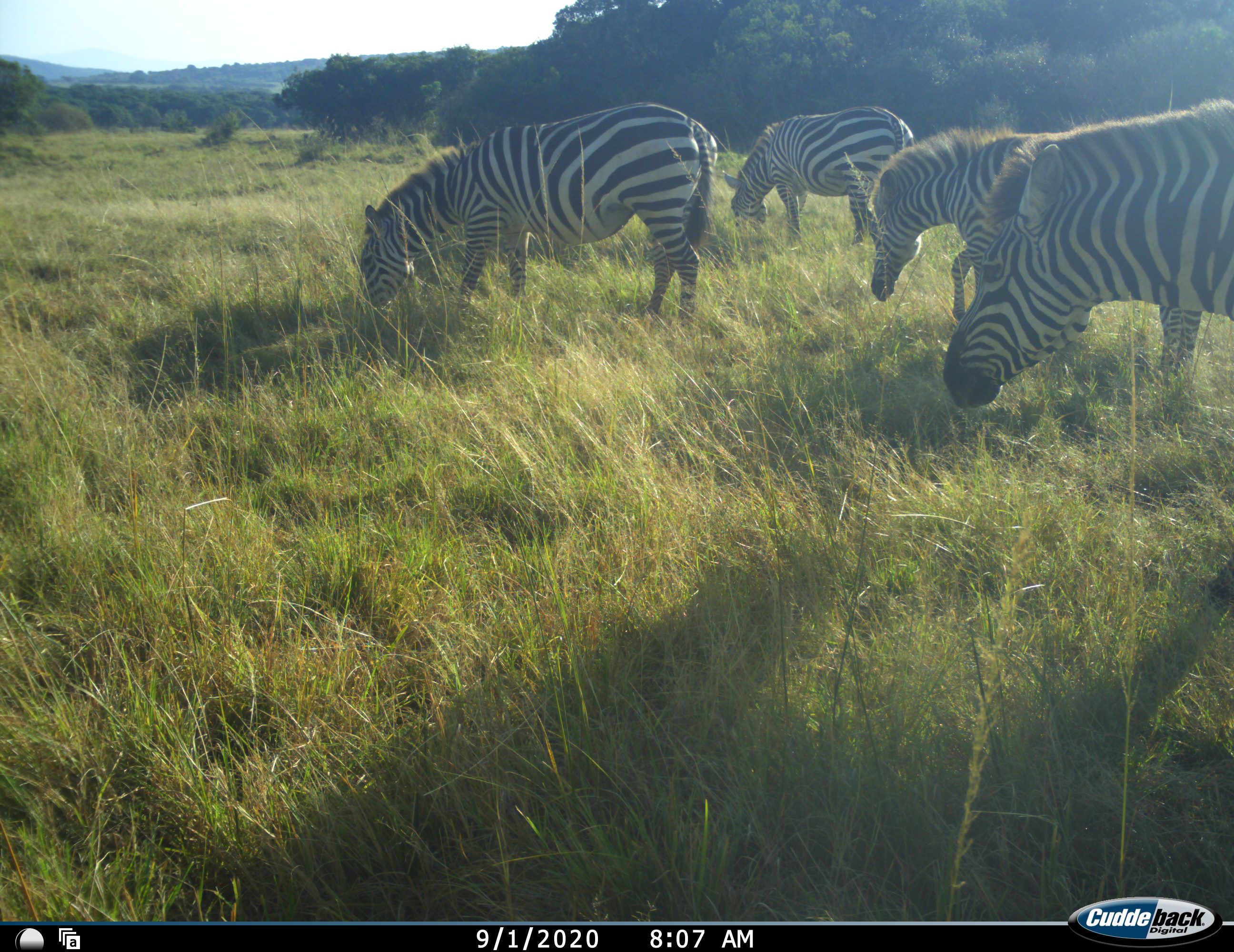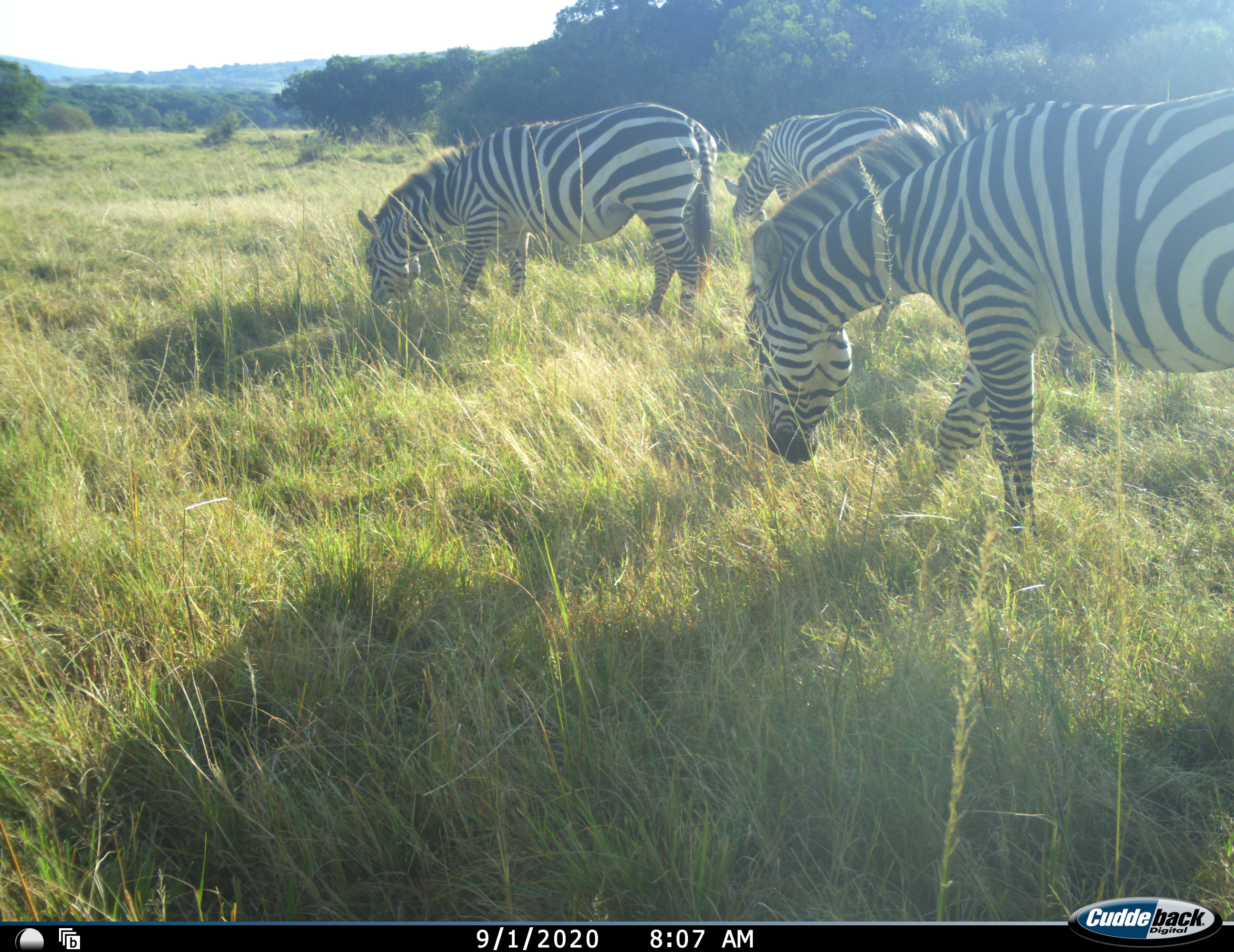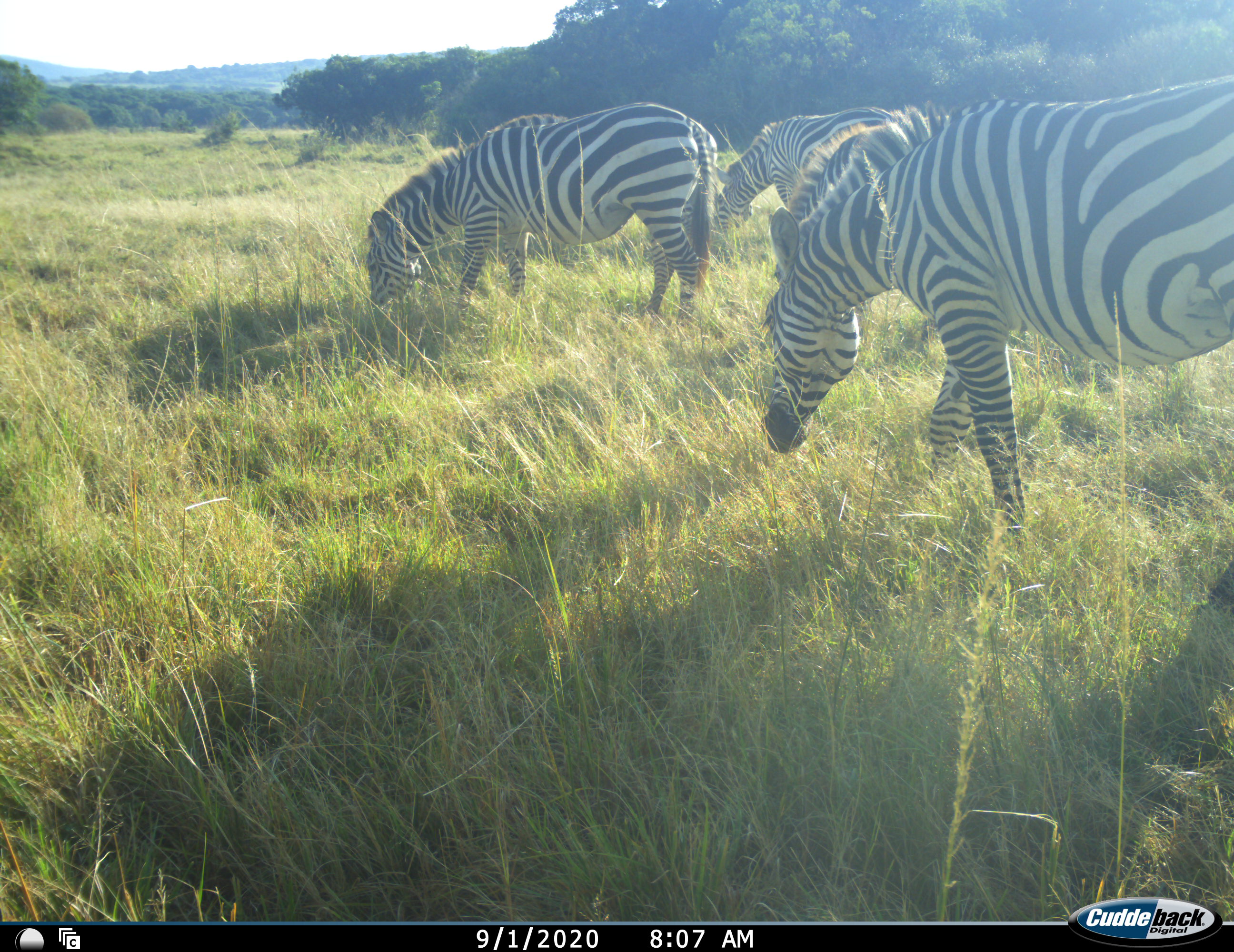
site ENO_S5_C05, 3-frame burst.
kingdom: Animalia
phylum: Chordata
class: Mammalia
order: Perissodactyla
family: Equidae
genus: Equus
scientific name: Equus quagga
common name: plains zebra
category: zebraplains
Zebraplains (plains zebra) (Equus quagga), count 4. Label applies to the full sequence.